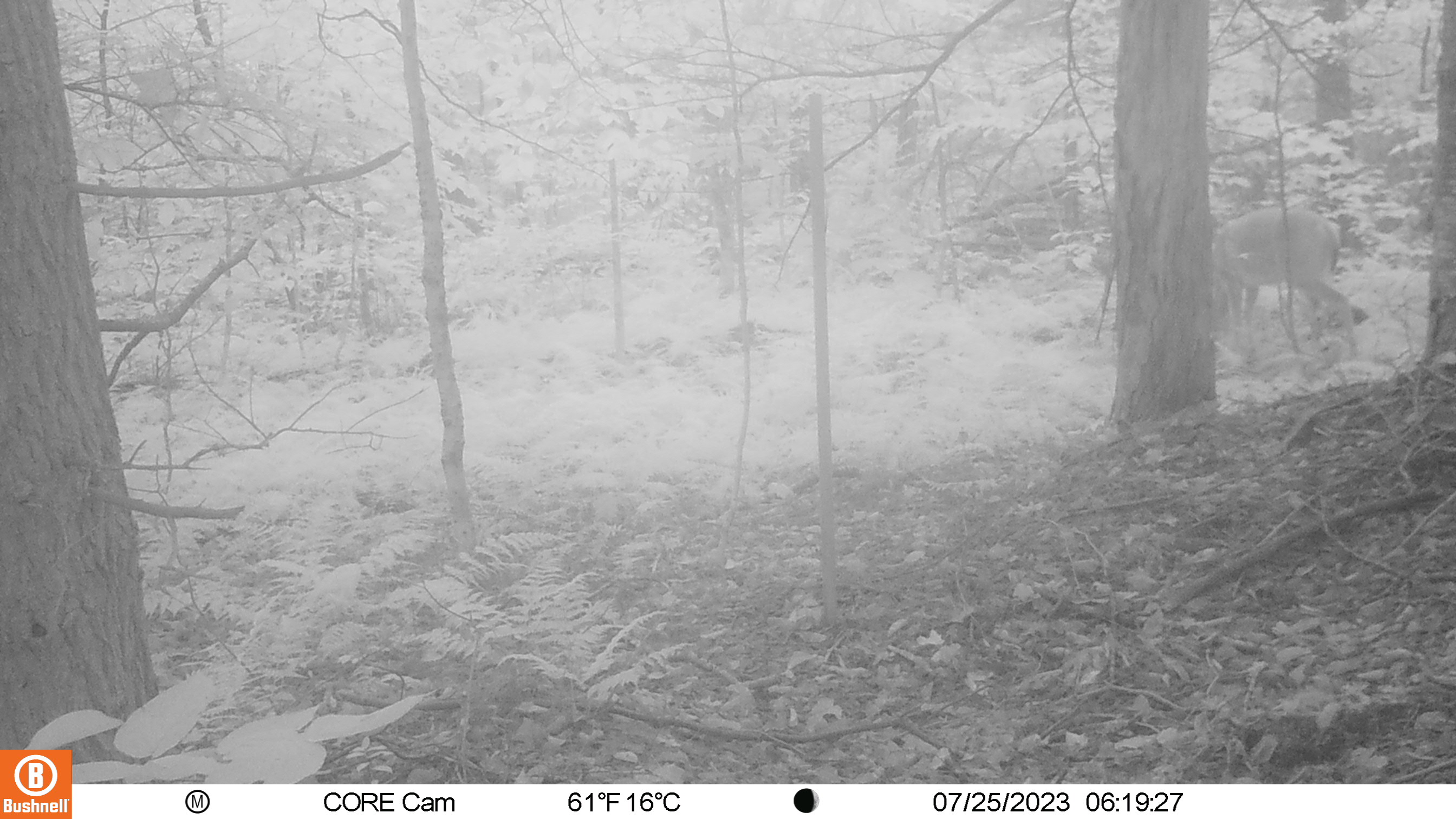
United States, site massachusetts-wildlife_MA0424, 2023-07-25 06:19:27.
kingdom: Animalia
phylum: Chordata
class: Mammalia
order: Artiodactyla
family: Cervidae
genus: Odocoileus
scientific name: Odocoileus virginianus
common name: white-tailed deer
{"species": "white-tailed deer (Odocoileus virginianus)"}